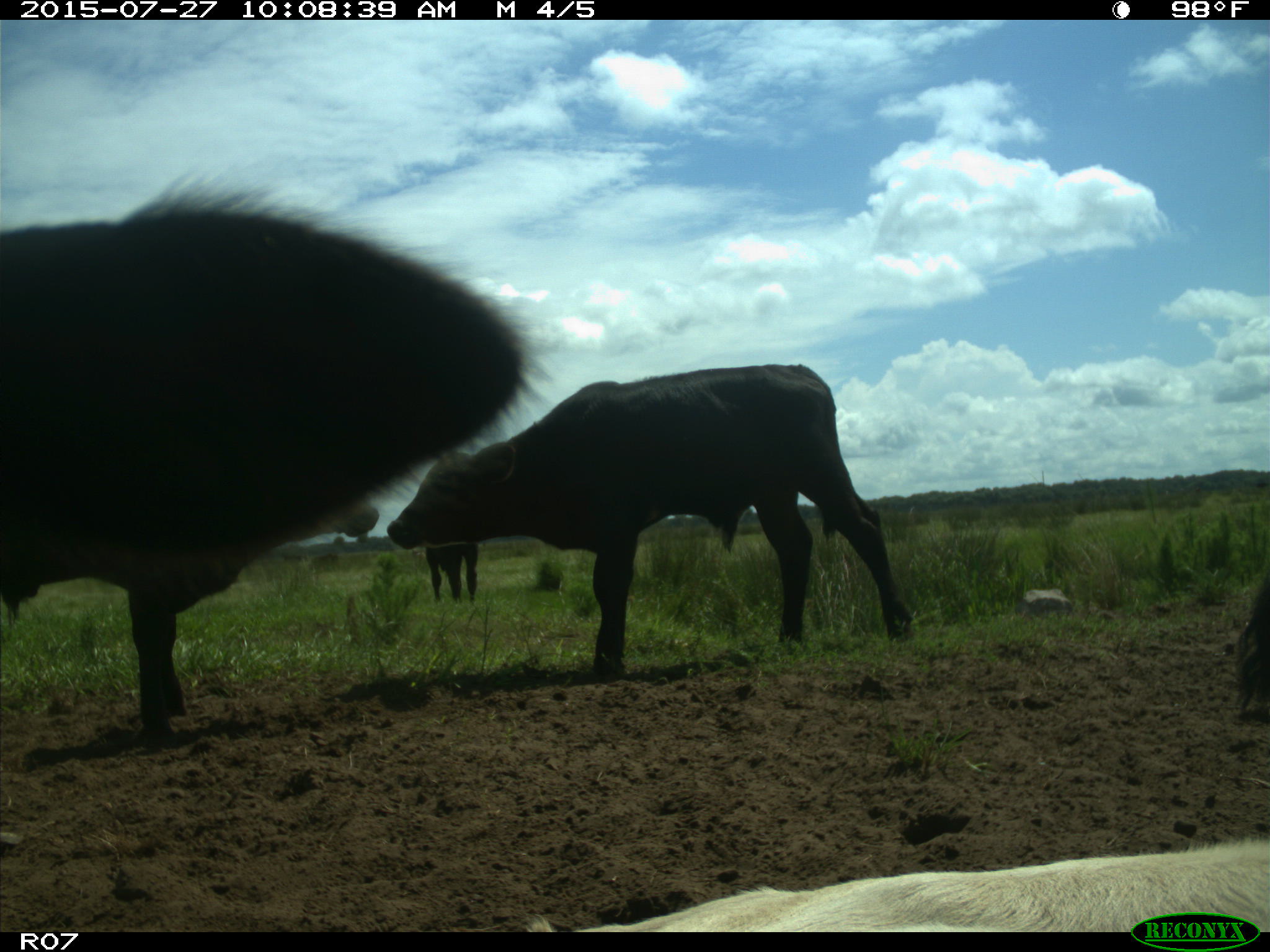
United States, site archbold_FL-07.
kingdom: Animalia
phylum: Chordata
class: Mammalia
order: Artiodactyla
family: Bovidae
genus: Bos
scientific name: Bos taurus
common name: domestic cow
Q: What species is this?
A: Bos taurus (domestic cow).